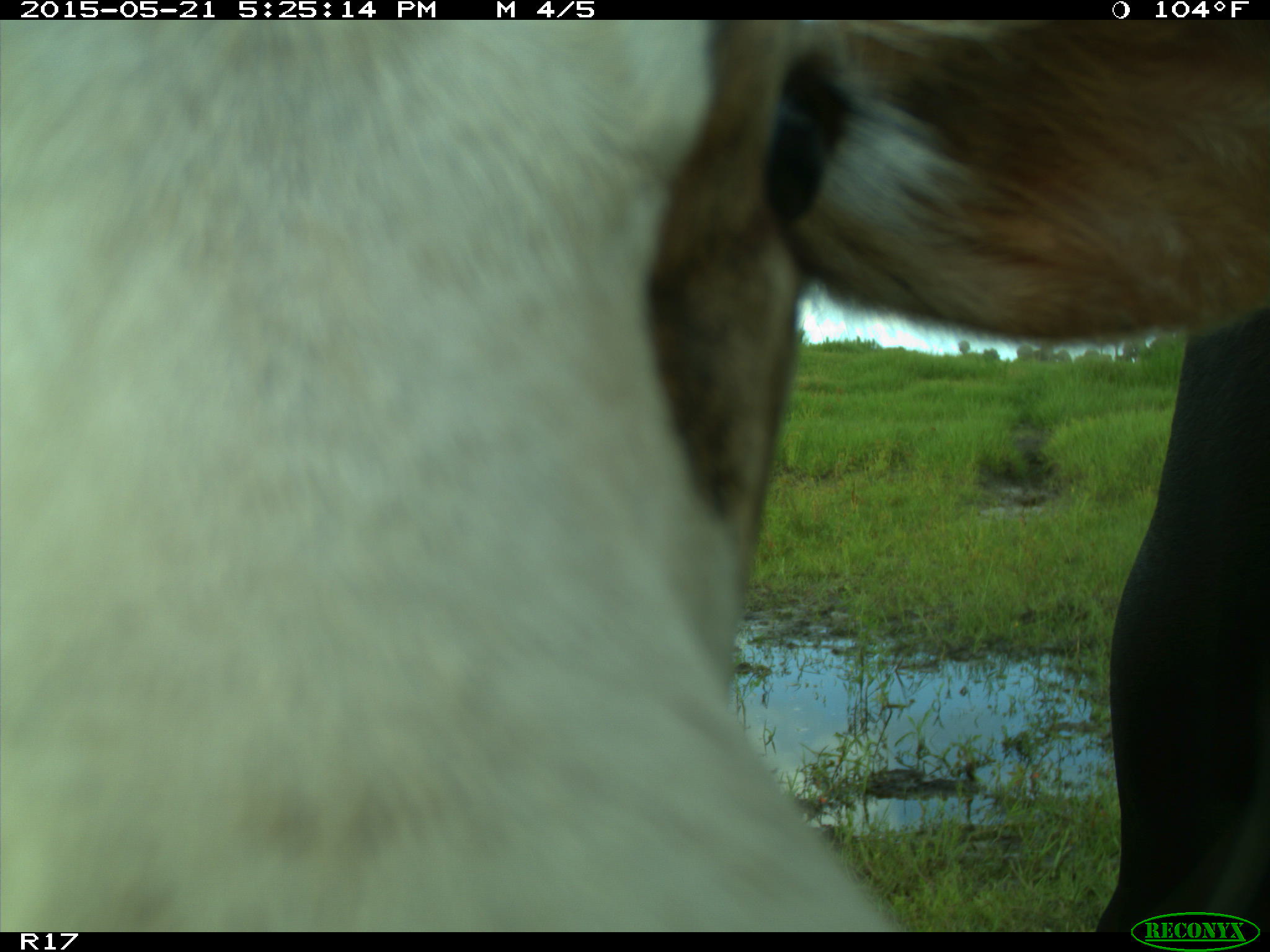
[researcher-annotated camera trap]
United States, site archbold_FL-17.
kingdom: Animalia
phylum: Chordata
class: Mammalia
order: Artiodactyla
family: Bovidae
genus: Bos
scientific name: Bos taurus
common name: domestic cow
Bos taurus (domestic cow).